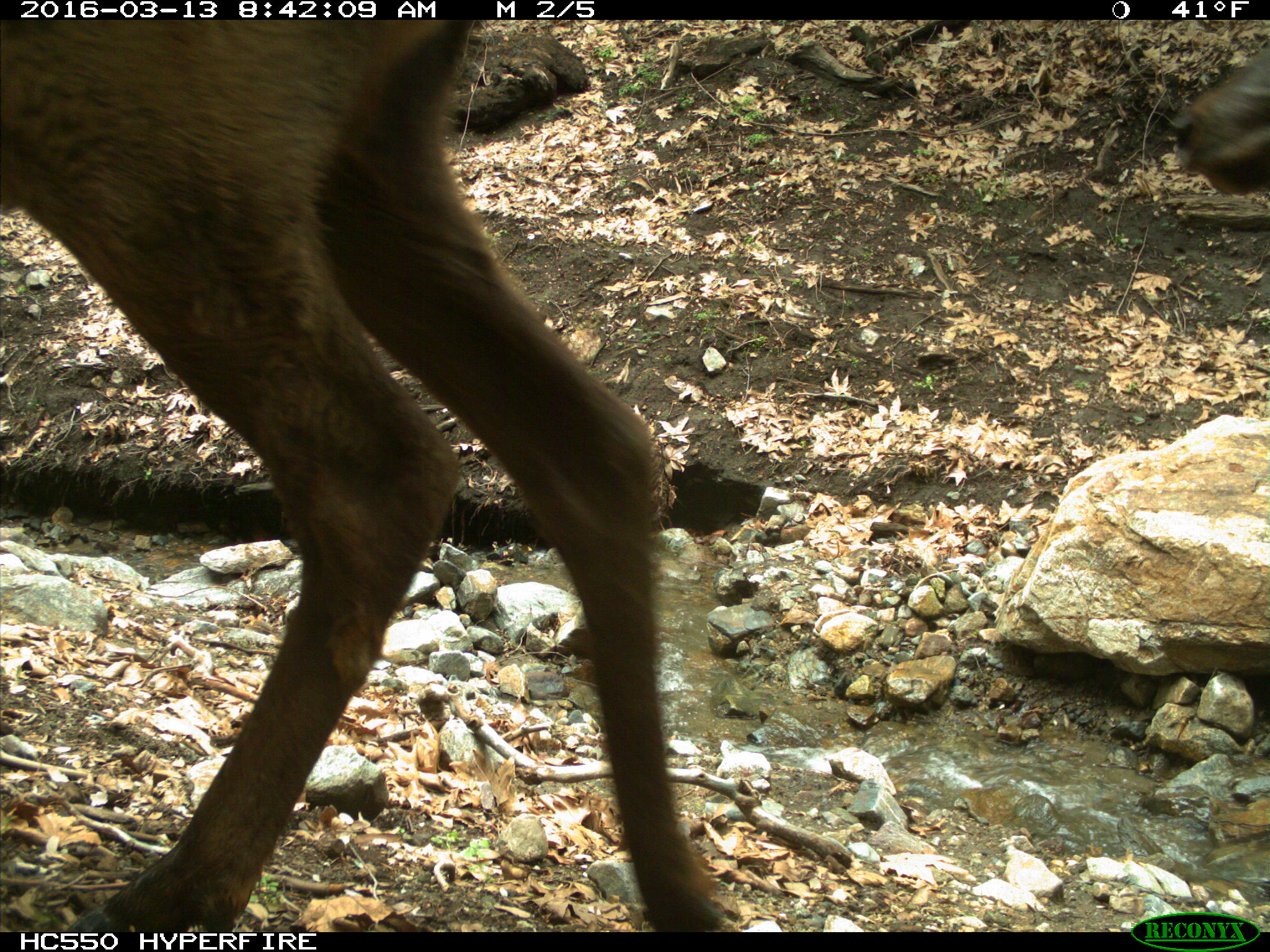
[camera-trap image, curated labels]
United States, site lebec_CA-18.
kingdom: Animalia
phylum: Chordata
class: Mammalia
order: Artiodactyla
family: Cervidae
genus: Cervus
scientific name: Cervus canadensis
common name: elk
Cervus canadensis (elk).